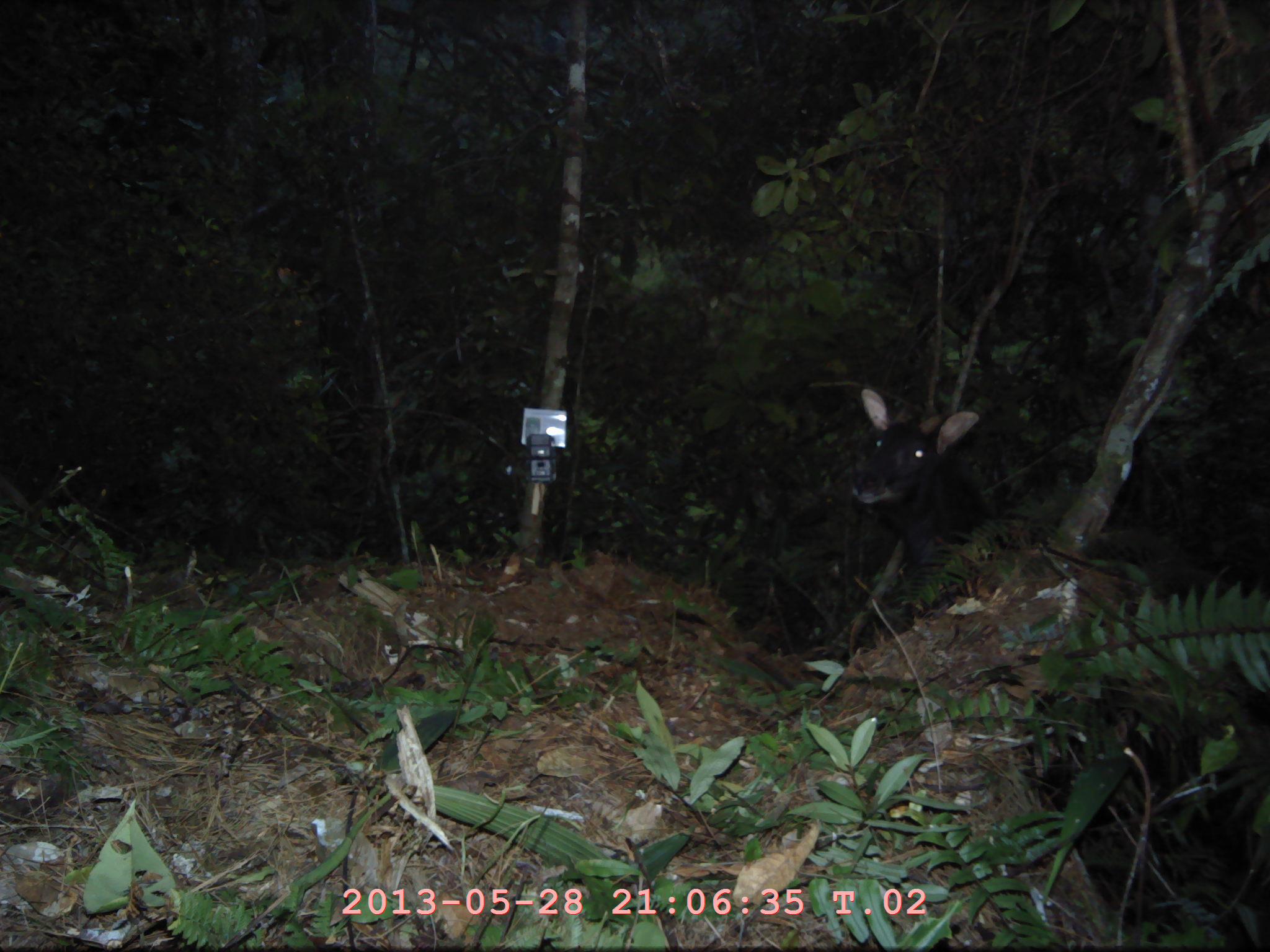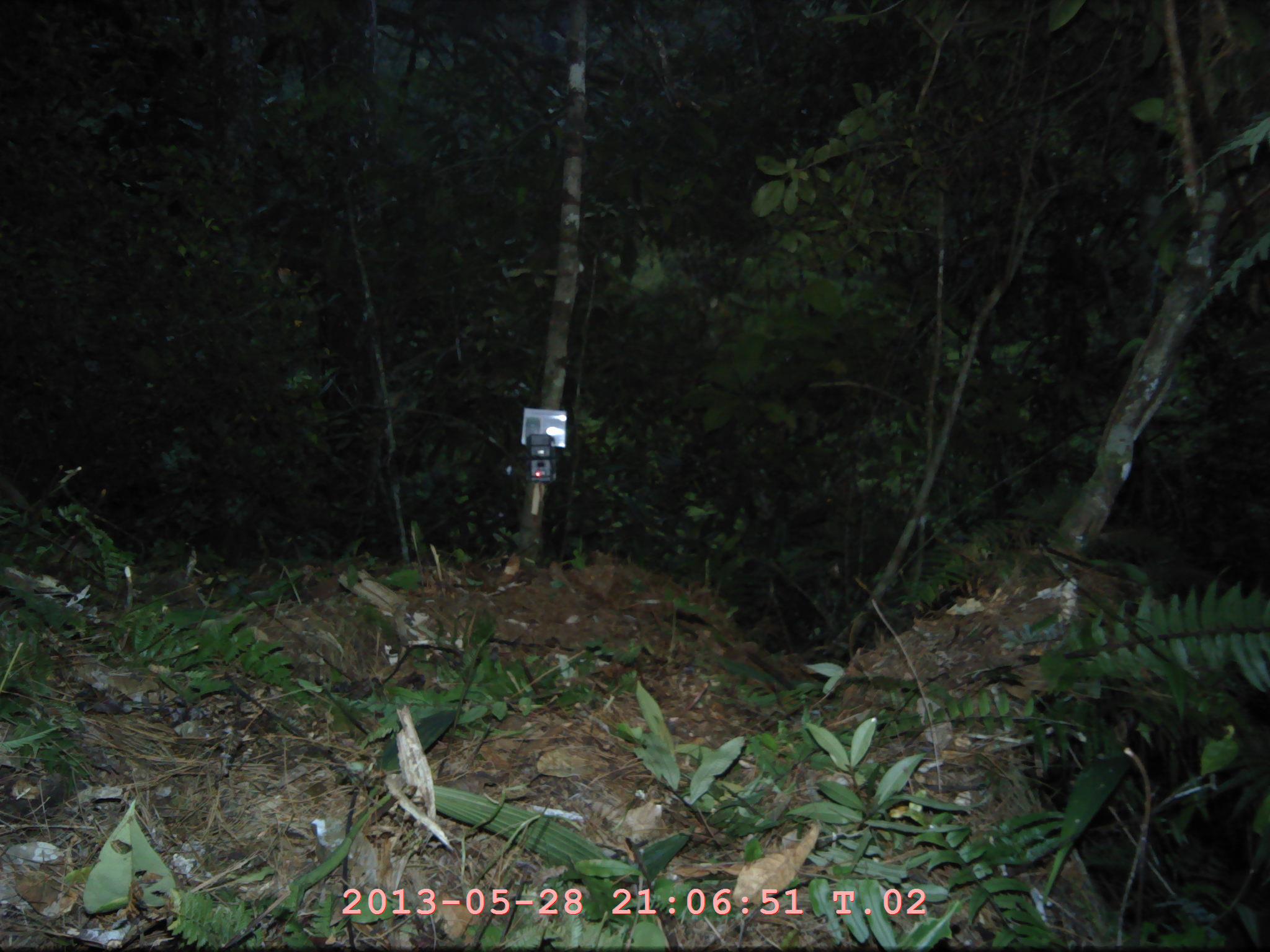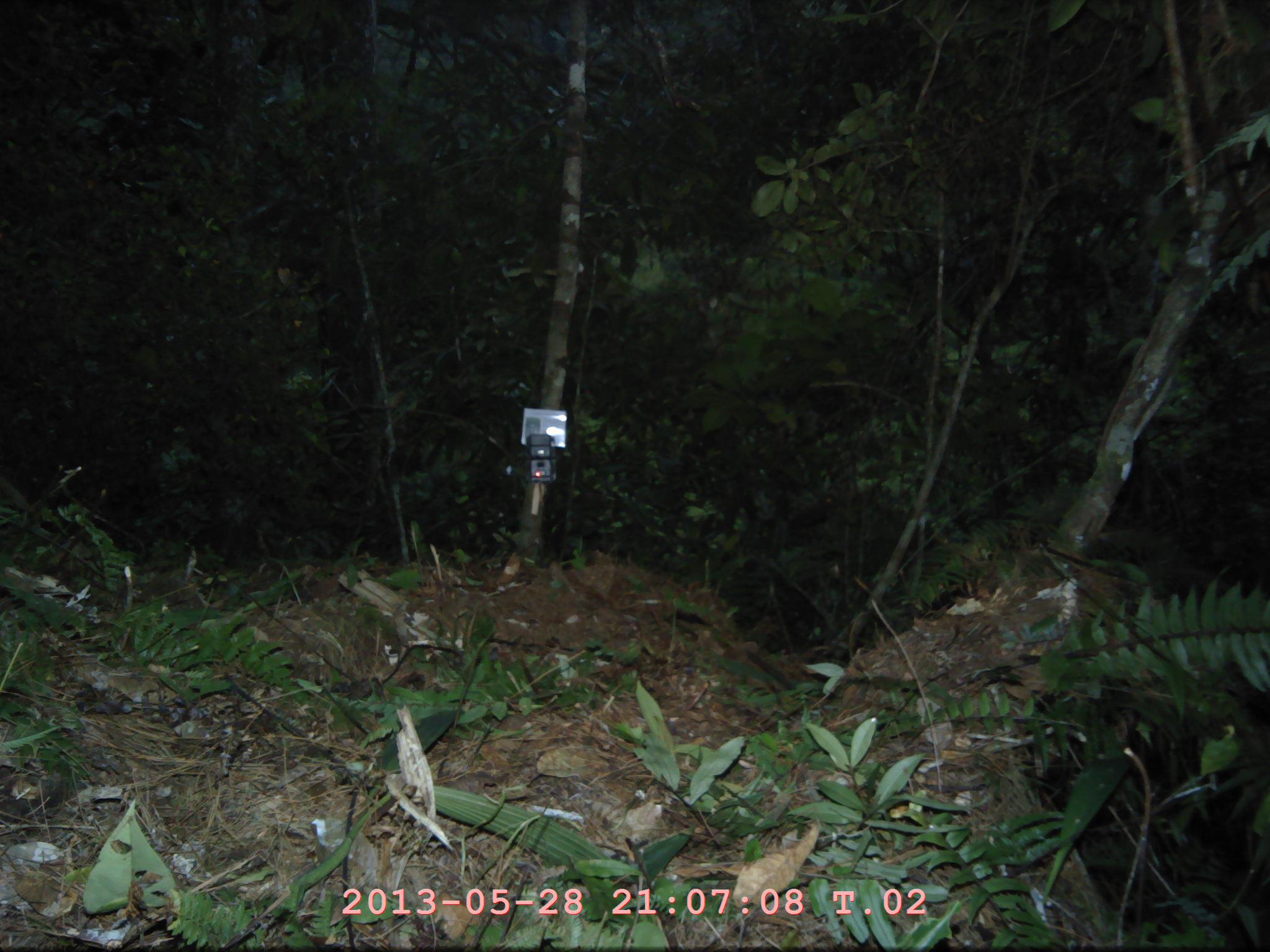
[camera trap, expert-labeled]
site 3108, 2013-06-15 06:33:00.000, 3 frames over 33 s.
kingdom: Animalia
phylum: Chordata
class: Mammalia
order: Artiodactyla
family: Bovidae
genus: Capricornis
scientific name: Capricornis sumatraensis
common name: southern serow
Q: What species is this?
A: Capricornis sumatraensis (southern serow).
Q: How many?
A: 1.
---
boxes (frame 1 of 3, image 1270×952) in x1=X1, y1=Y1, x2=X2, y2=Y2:
capricornis sumatraensis: x1=847, y1=385, x2=997, y2=545